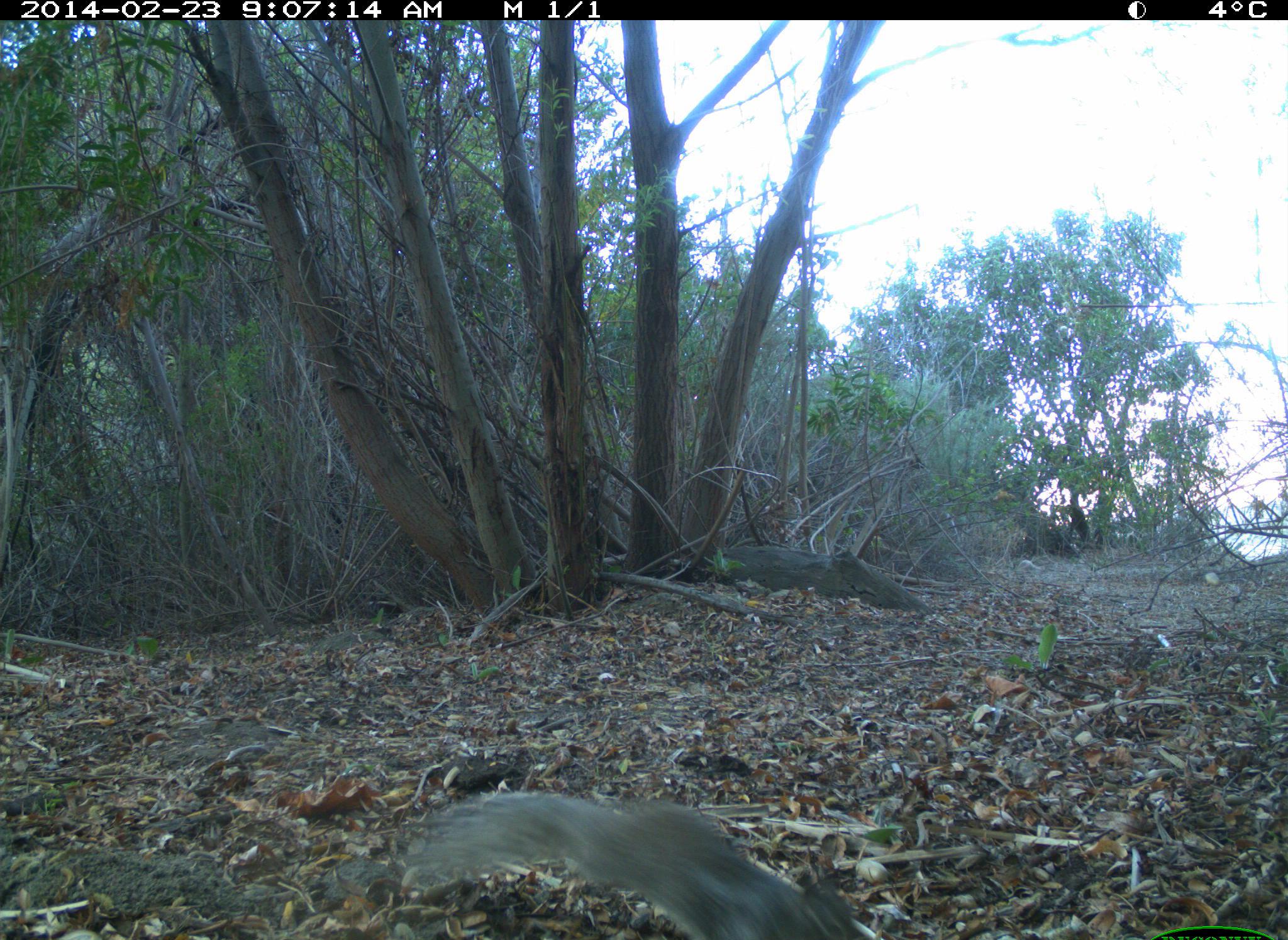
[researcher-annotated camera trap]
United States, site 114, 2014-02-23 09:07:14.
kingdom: Animalia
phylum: Chordata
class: Mammalia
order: Rodentia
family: Sciuridae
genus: Sciurus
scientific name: Sciurus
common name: squirrel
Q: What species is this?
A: Squirrel (Sciurus).